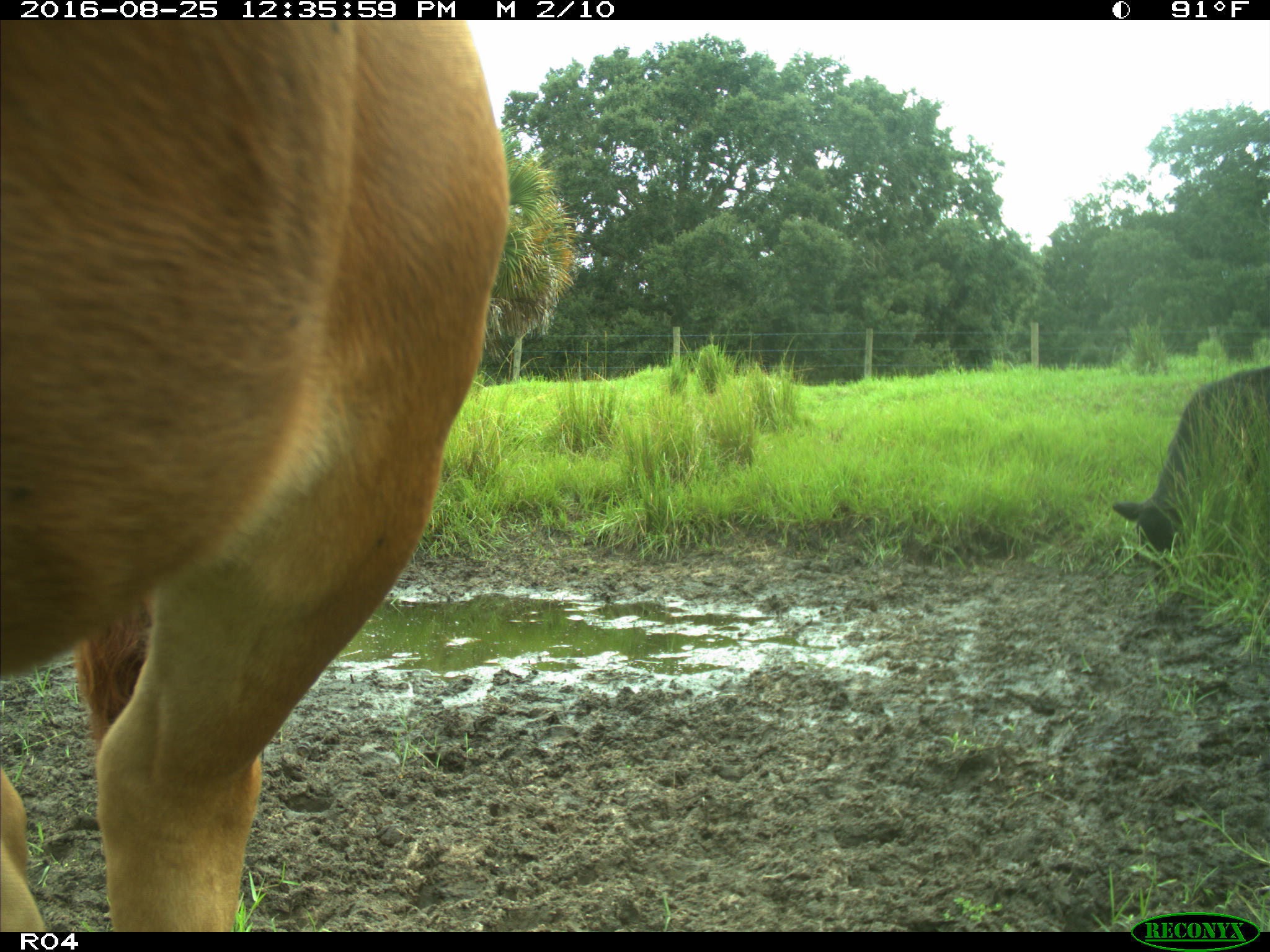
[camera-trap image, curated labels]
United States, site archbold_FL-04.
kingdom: Animalia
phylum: Chordata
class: Mammalia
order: Artiodactyla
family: Bovidae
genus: Bos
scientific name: Bos taurus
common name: domestic cow